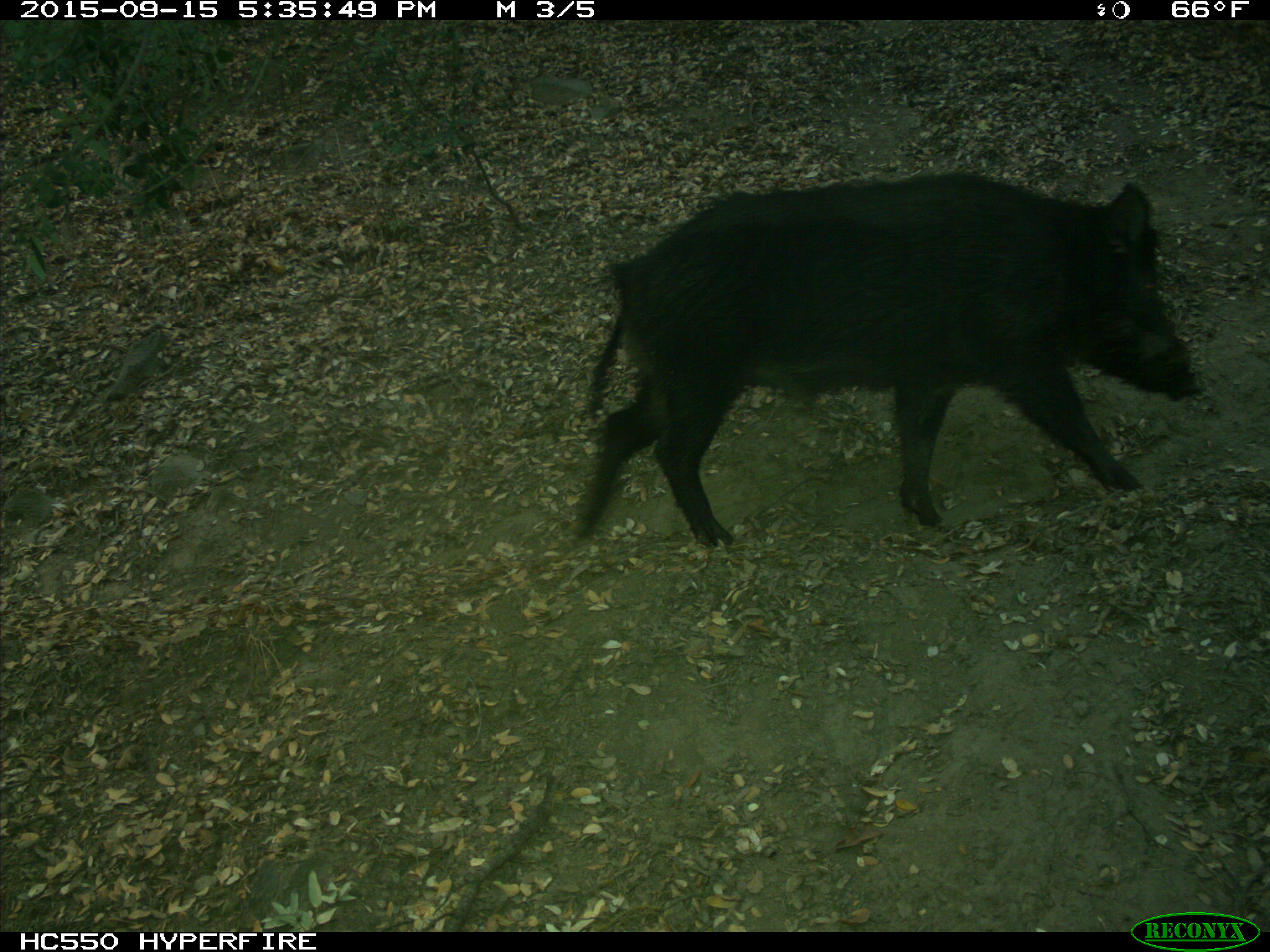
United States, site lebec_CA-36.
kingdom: Animalia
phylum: Chordata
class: Mammalia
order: Artiodactyla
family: Suidae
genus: Sus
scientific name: Sus scrofa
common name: wild boar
Sus scrofa (wild boar).